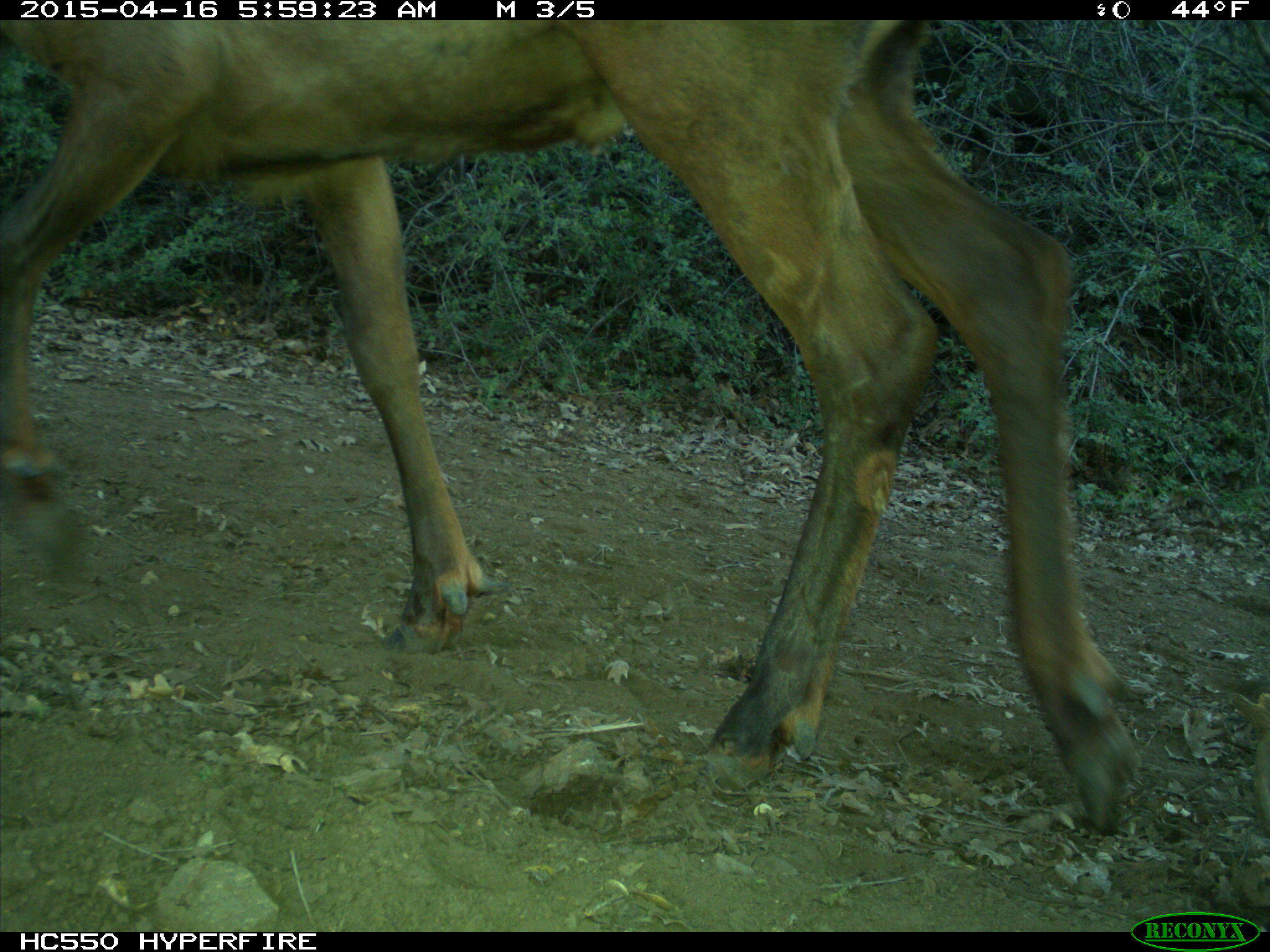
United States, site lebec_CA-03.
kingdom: Animalia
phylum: Chordata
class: Mammalia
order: Artiodactyla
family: Cervidae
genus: Cervus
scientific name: Cervus canadensis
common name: elk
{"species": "Cervus canadensis (elk)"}